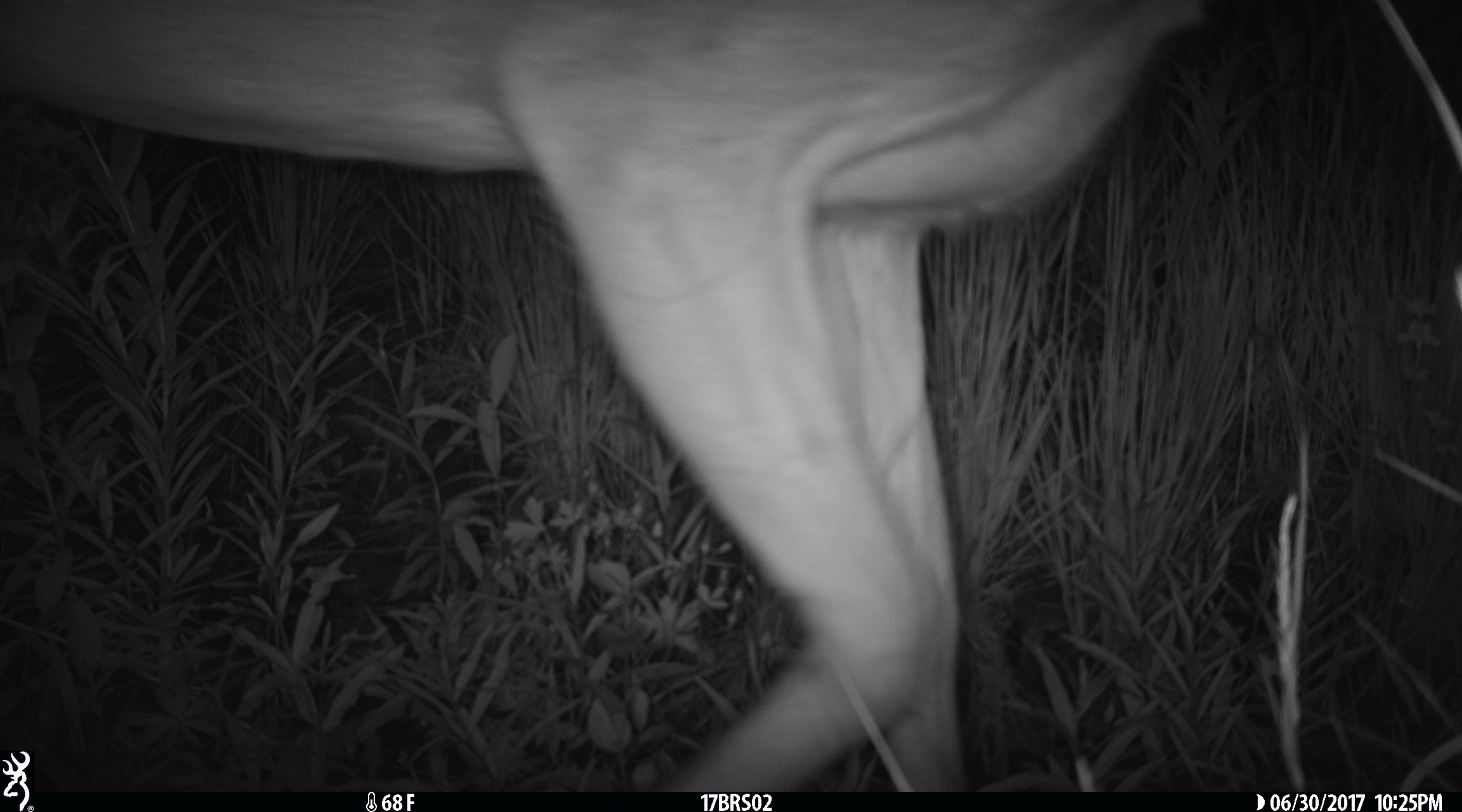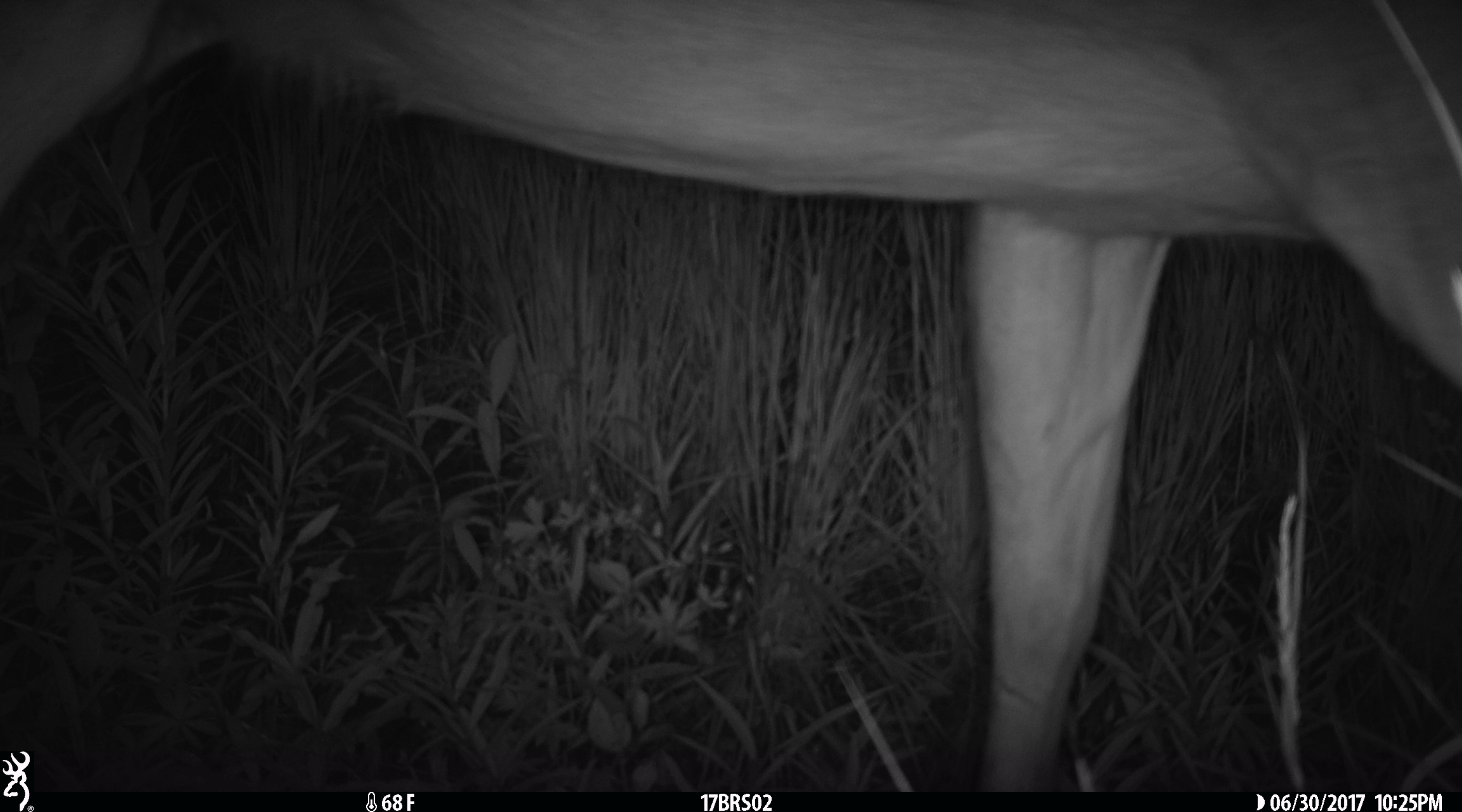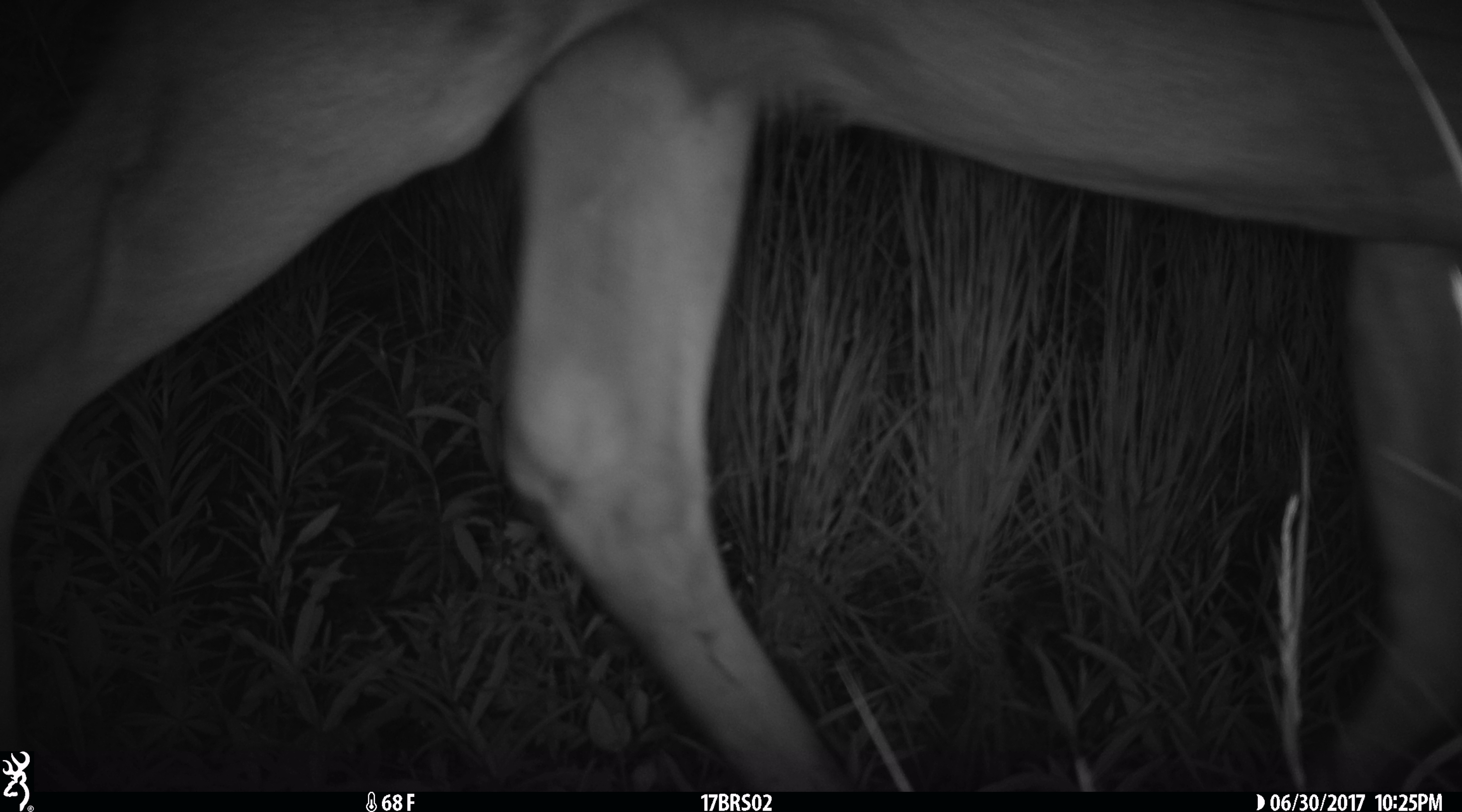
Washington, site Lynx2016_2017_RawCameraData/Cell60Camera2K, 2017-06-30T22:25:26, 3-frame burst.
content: unidentified animal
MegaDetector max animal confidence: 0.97